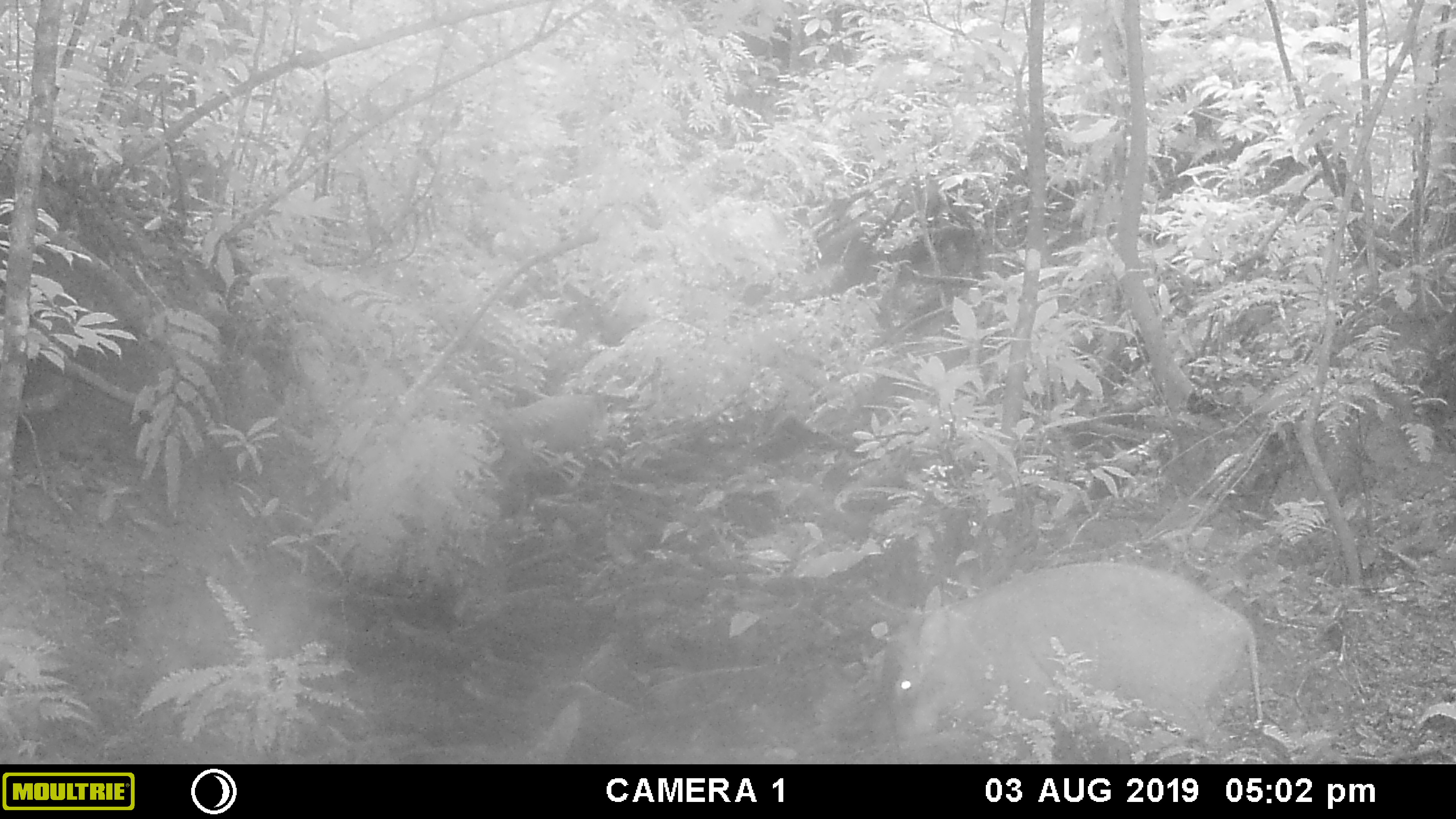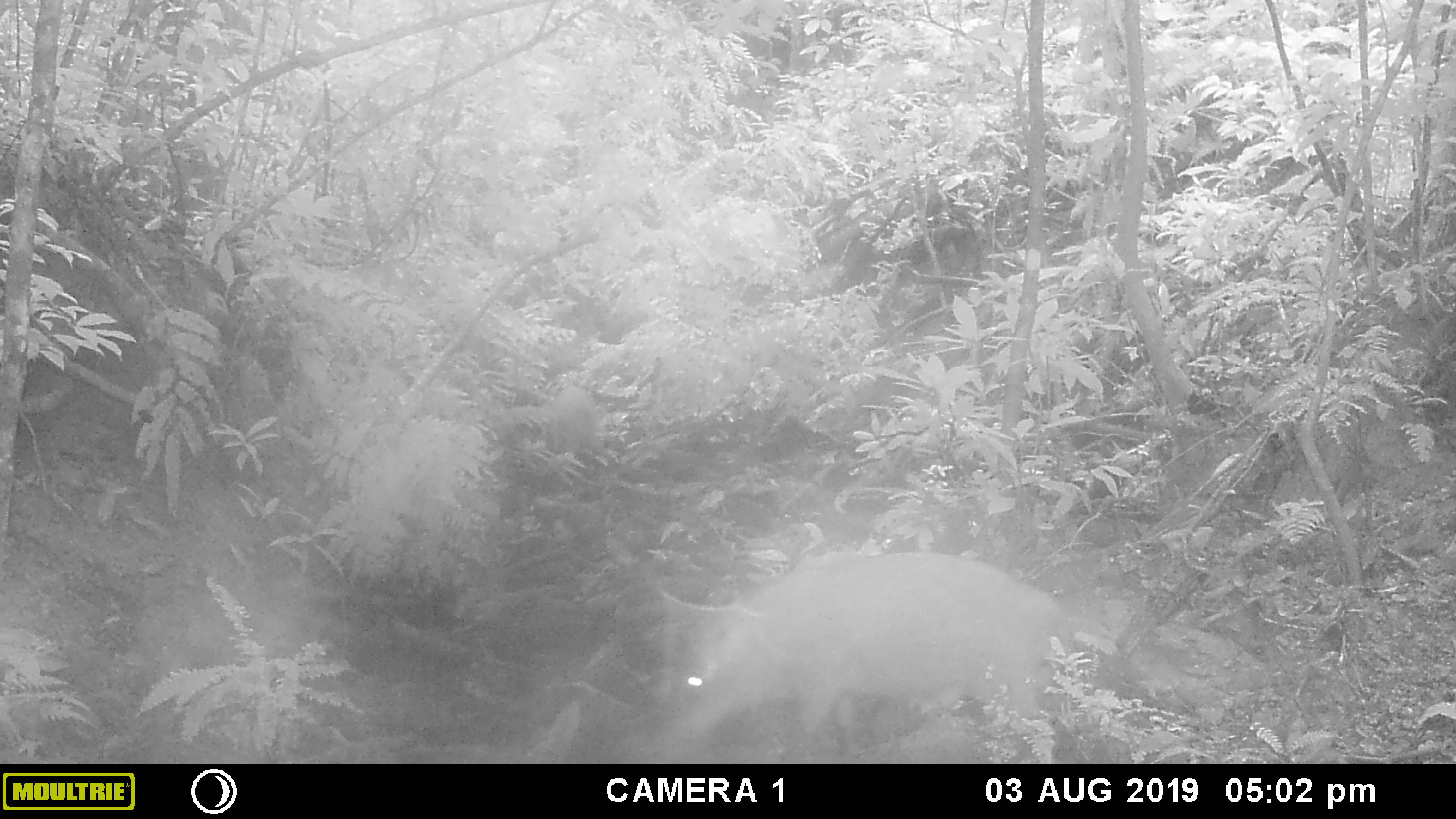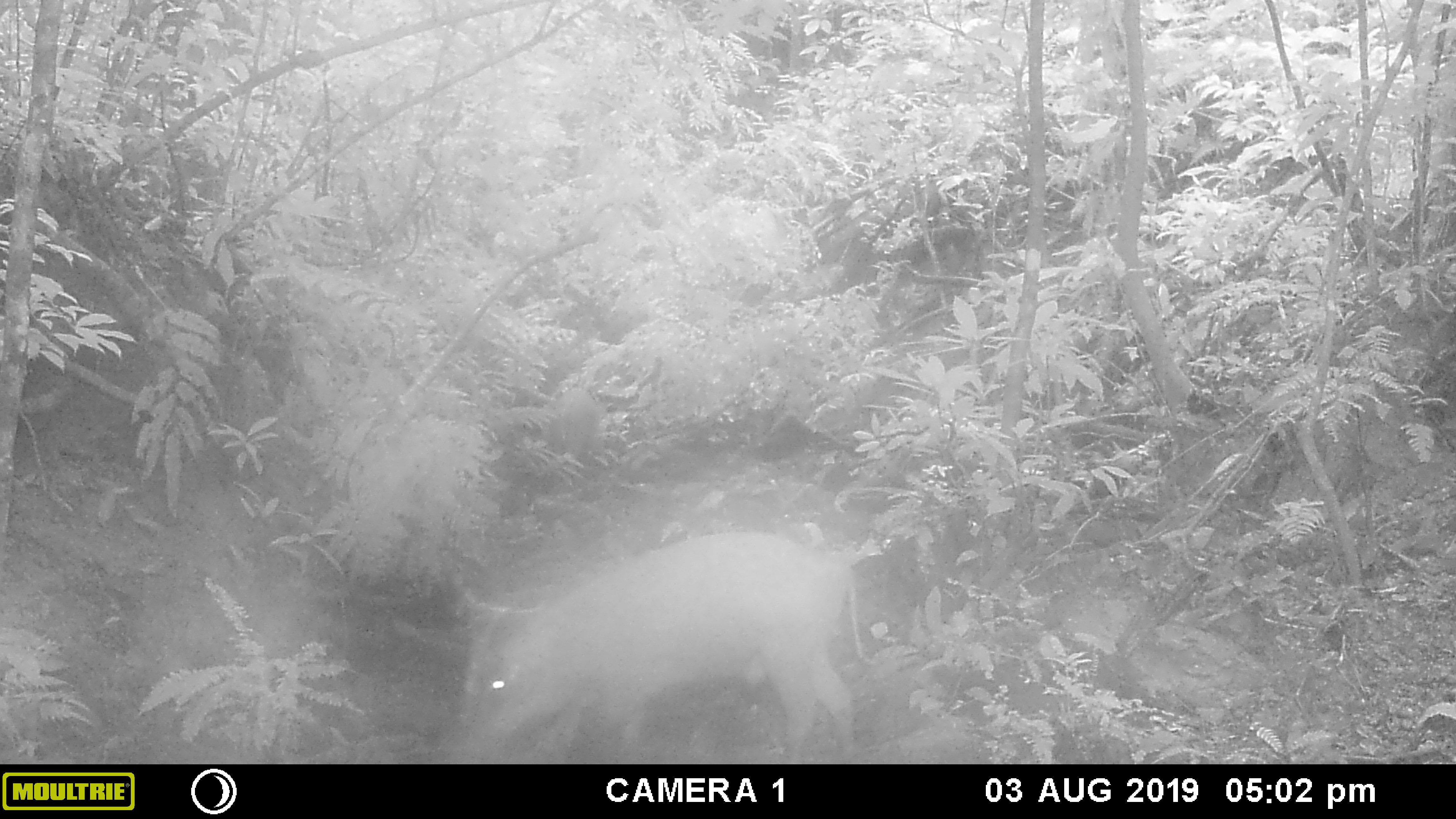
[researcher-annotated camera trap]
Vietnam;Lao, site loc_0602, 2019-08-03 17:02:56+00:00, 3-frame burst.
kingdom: Animalia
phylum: Chordata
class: Mammalia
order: Artiodactyla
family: Suidae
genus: Sus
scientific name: Sus scrofa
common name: eurasian wild pig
Eurasian wild pig (Sus scrofa). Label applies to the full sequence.